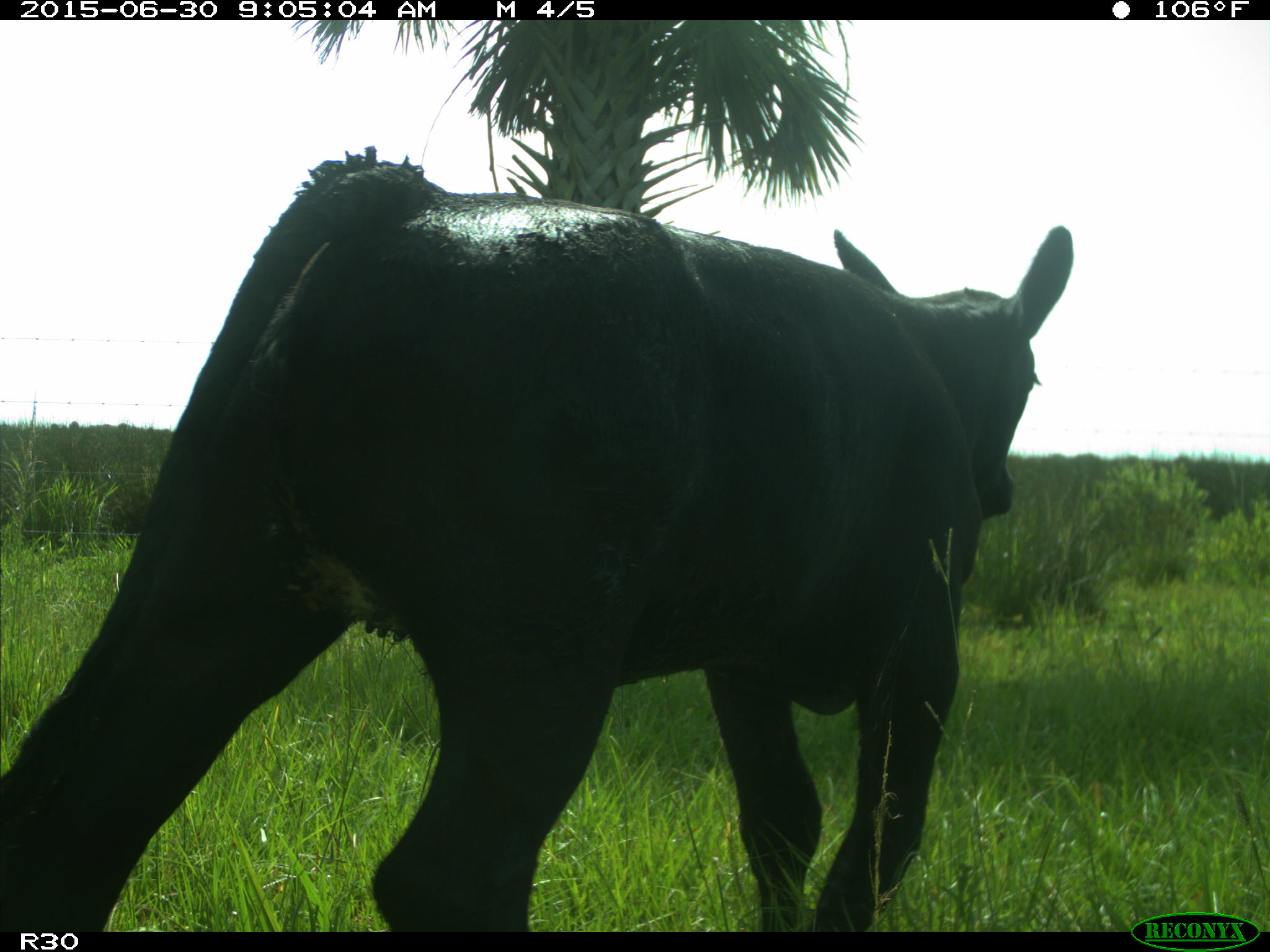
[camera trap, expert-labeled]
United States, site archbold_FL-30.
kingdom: Animalia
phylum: Chordata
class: Mammalia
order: Artiodactyla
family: Bovidae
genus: Bos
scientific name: Bos taurus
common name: domestic cow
Bos taurus (domestic cow).